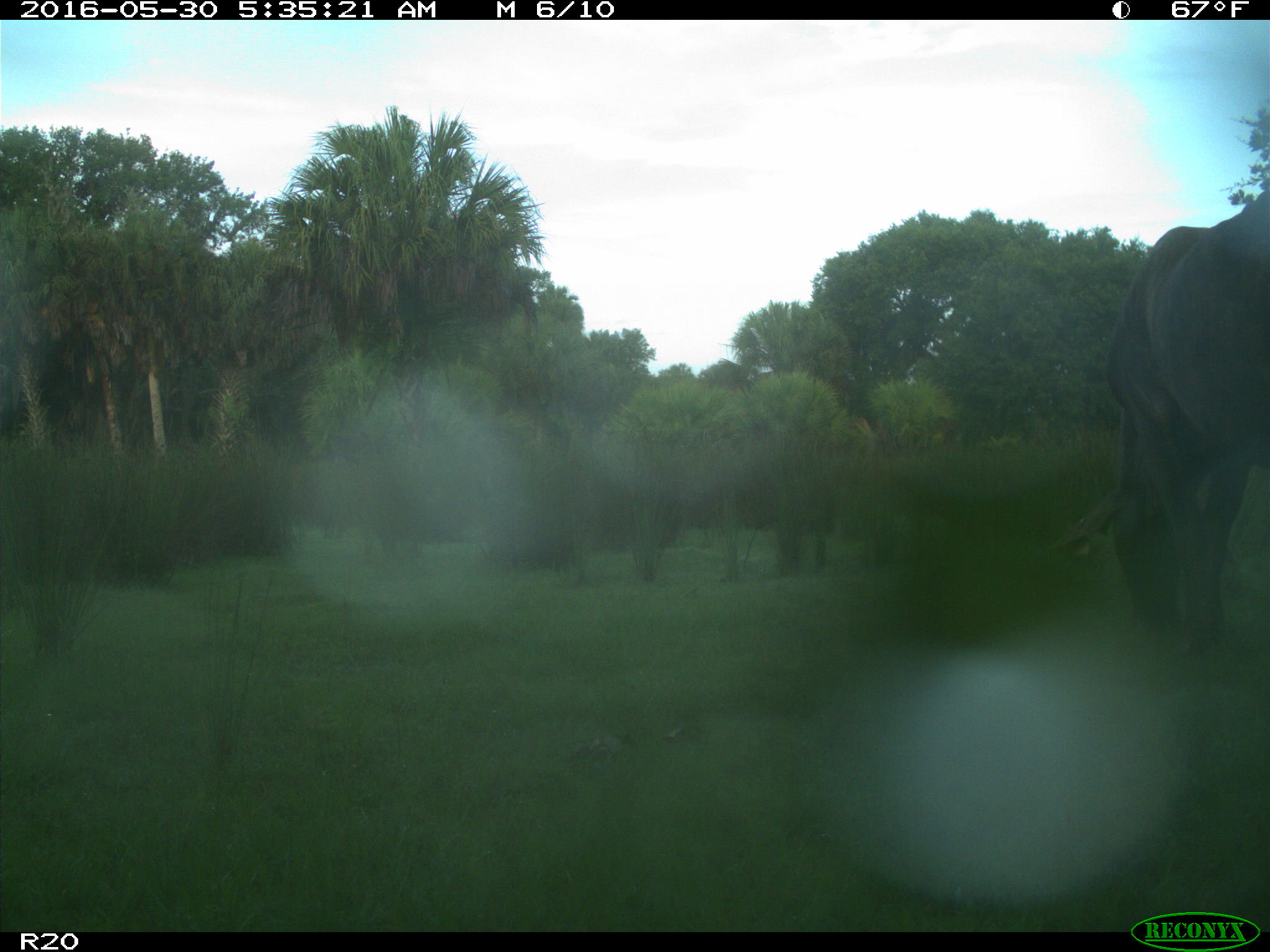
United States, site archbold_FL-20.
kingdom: Animalia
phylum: Chordata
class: Mammalia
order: Artiodactyla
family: Bovidae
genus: Bos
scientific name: Bos taurus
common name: domestic cow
Bos taurus (domestic cow).